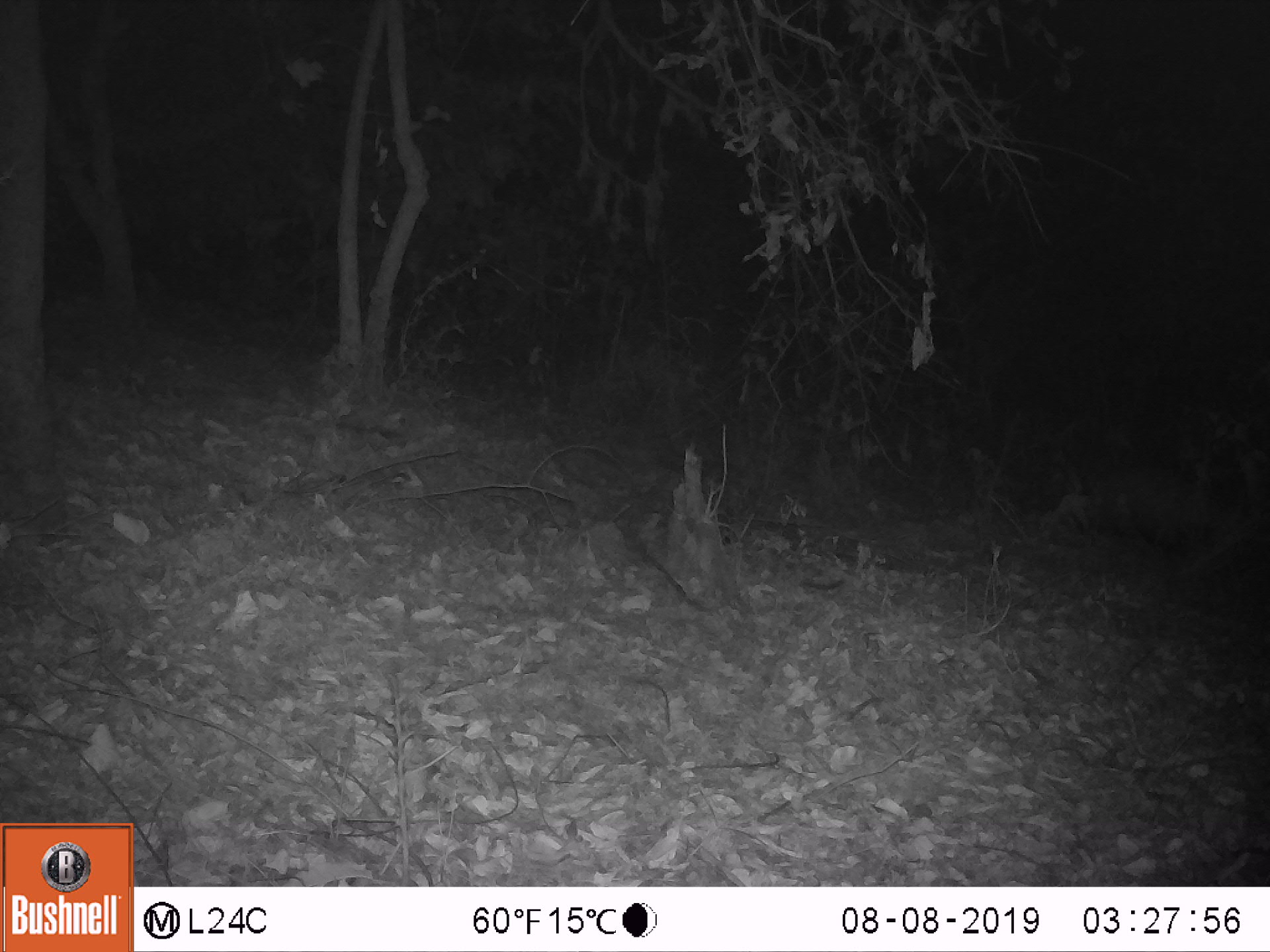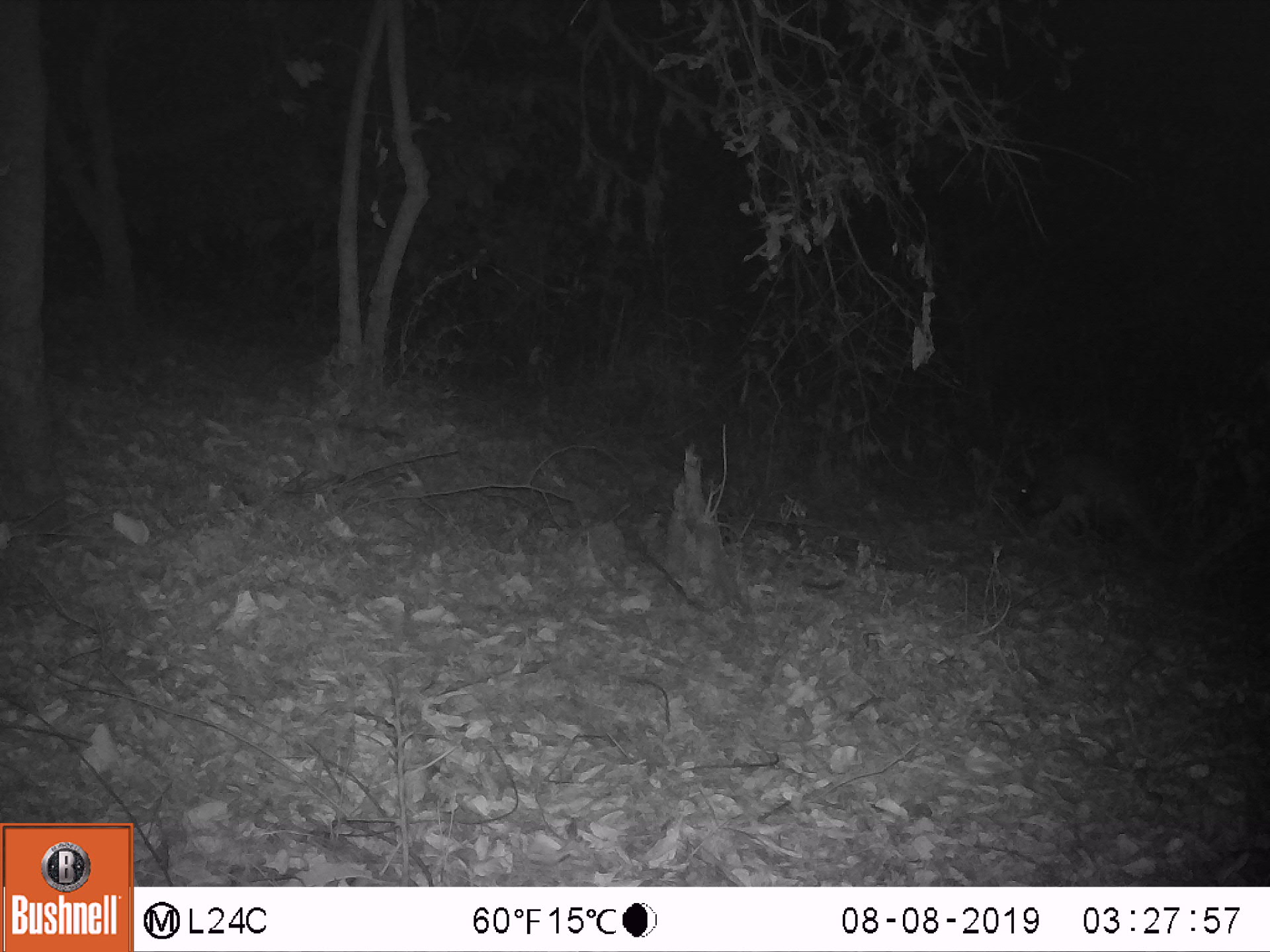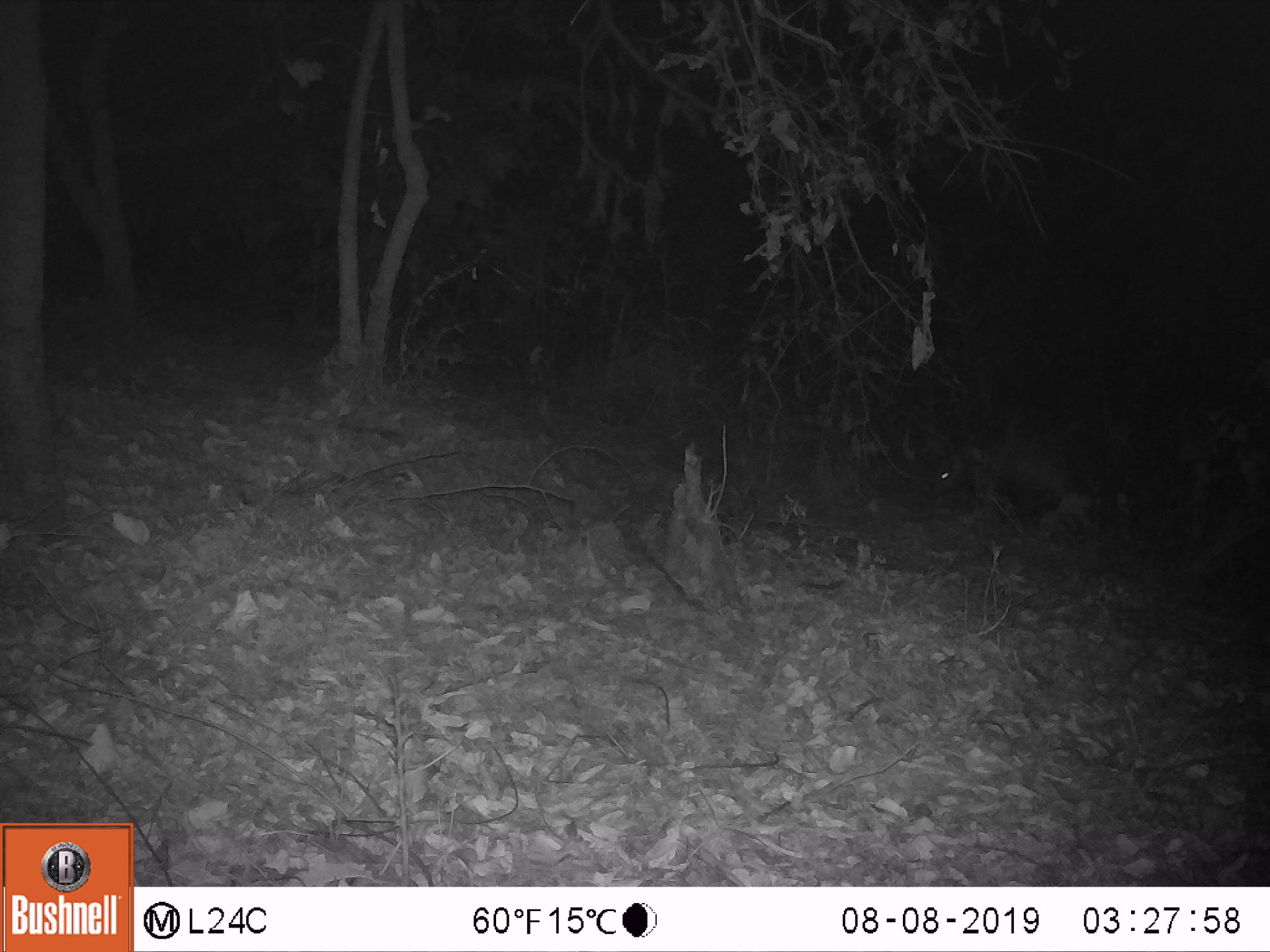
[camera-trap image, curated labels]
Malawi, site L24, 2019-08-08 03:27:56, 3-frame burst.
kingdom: Animalia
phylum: Chordata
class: Mammalia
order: Tubulidentata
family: Orycteropodidae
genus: Orycteropus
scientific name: Orycteropus afer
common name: aardvark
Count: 1.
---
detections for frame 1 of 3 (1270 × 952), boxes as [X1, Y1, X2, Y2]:
aardvark: [1061, 460, 1249, 569]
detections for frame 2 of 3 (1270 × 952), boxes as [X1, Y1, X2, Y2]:
aardvark: [1007, 436, 1168, 564]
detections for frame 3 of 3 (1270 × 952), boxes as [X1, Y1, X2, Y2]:
aardvark: [924, 428, 1099, 522]